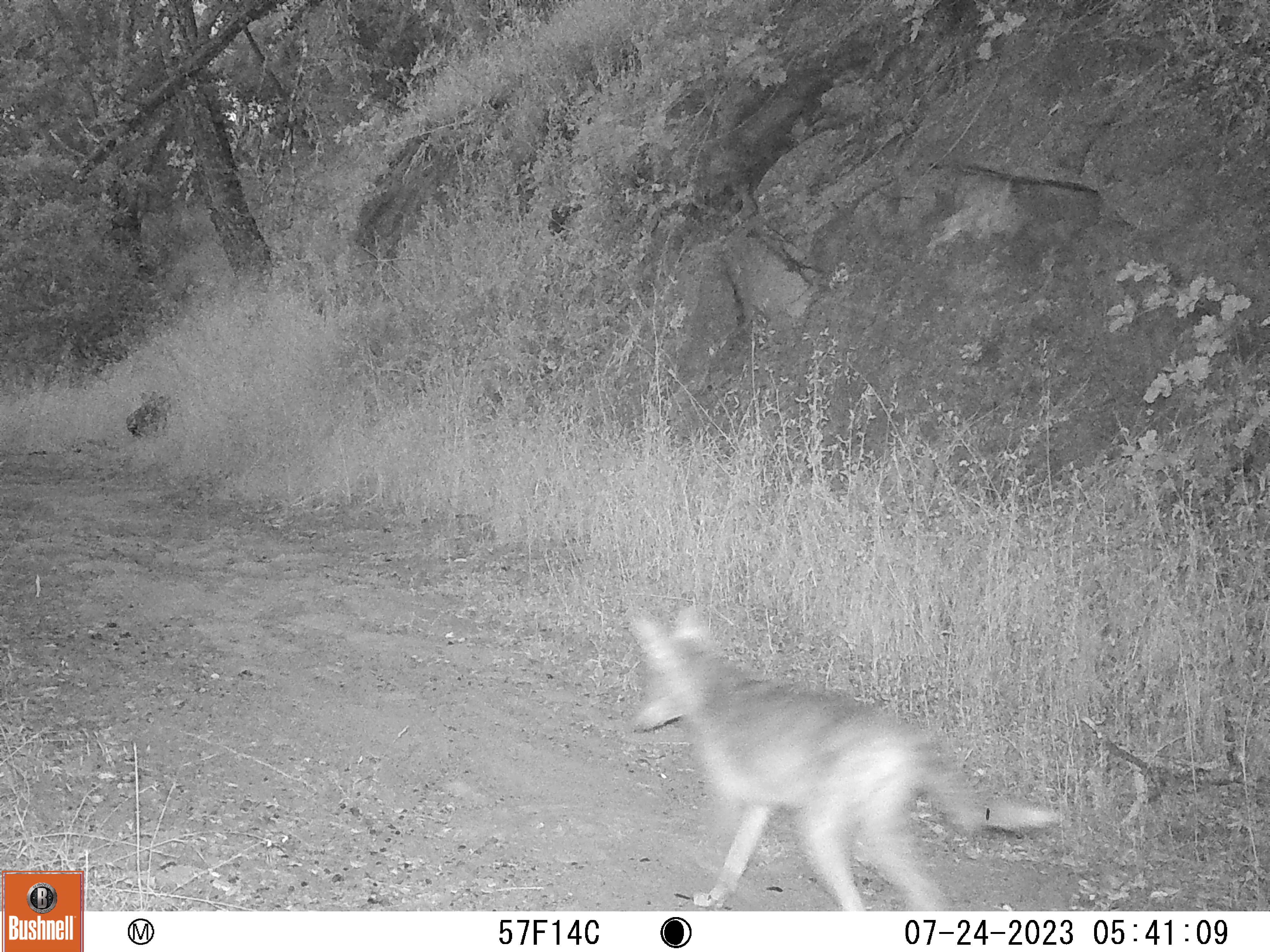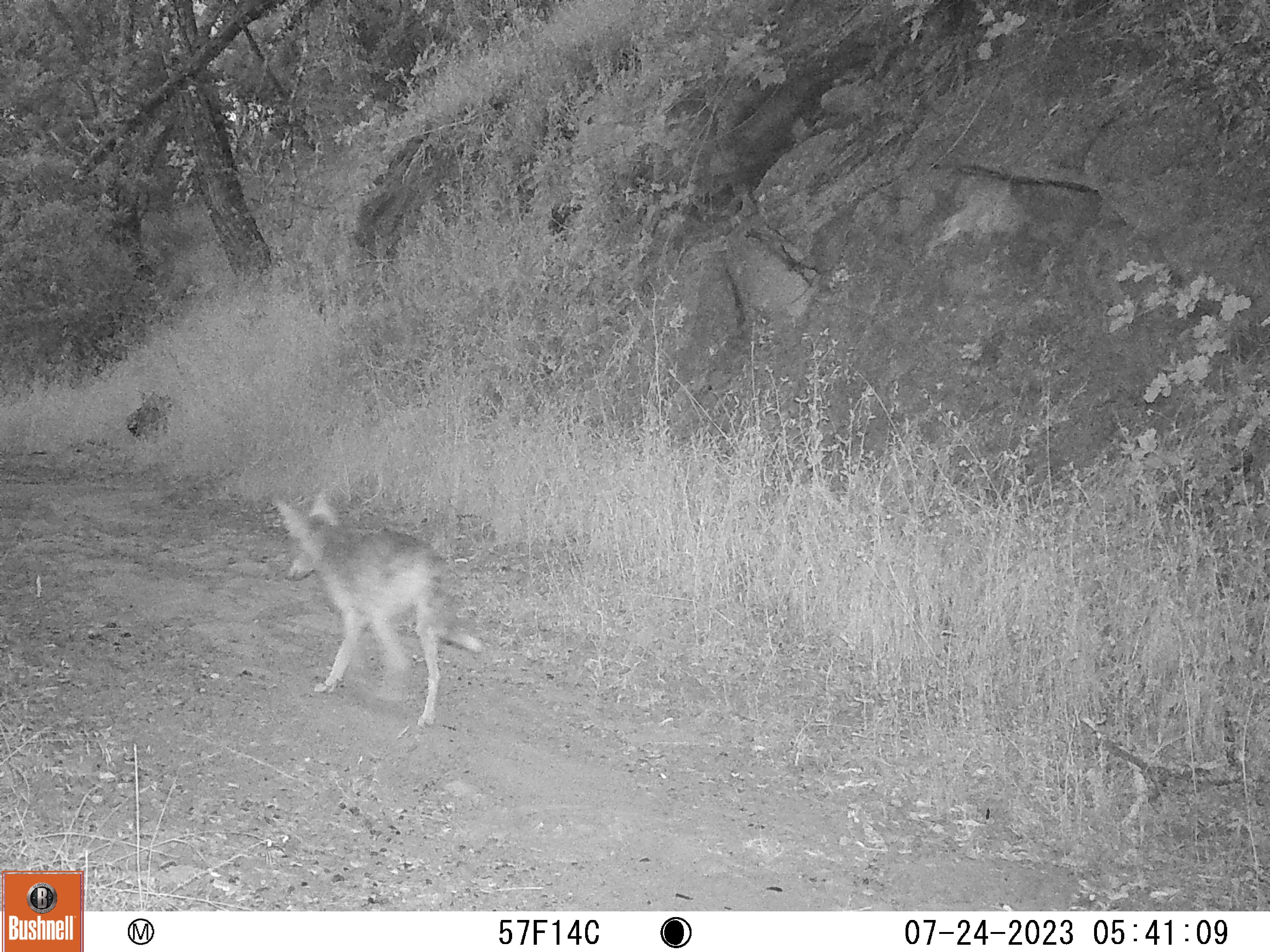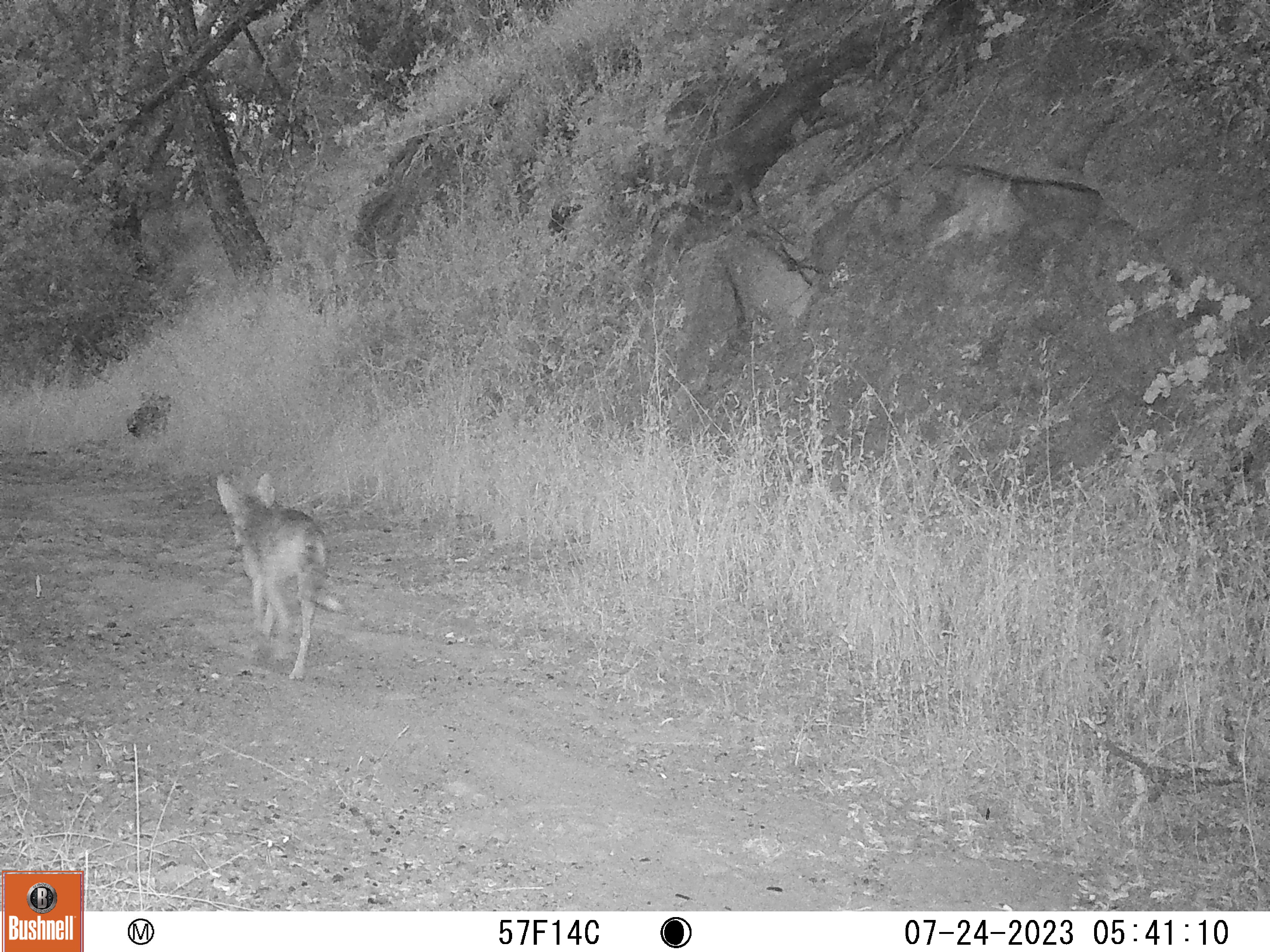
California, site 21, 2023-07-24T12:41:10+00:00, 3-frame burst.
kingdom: Animalia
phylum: Chordata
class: Mammalia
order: Carnivora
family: Canidae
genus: Canis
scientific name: Canis latrans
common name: coyote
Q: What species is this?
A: Coyote (Canis latrans).